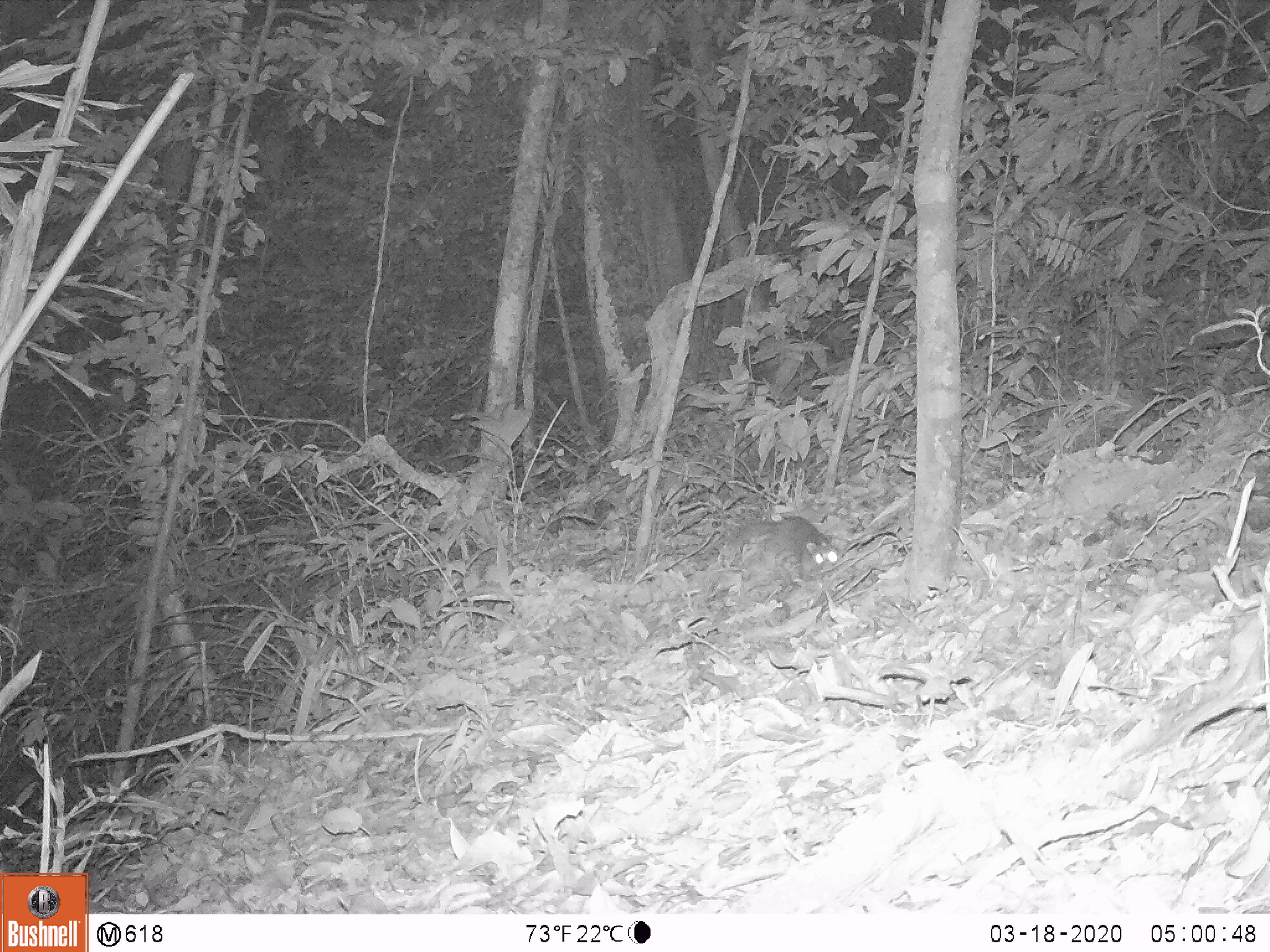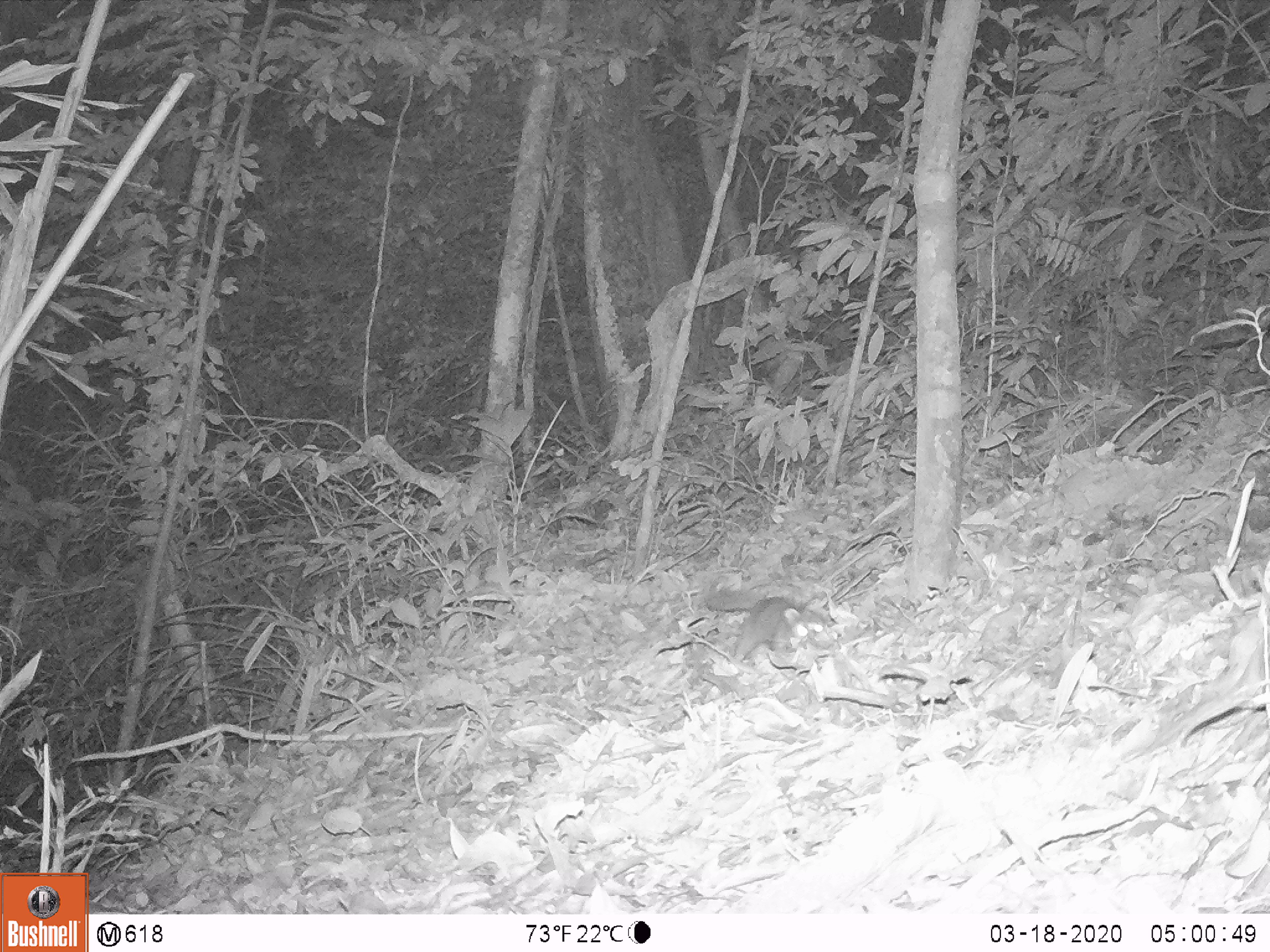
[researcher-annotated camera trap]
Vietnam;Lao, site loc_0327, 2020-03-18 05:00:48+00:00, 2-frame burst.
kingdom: Animalia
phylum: Chordata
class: Mammalia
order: Carnivora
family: Mustelidae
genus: Melogale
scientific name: Melogale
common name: ferret badger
Ferret badger (Melogale). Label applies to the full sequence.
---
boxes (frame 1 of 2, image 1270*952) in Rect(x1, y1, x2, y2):
ferret badger: Rect(724, 515, 840, 582)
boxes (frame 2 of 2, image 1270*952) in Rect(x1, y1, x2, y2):
ferret badger: Rect(701, 582, 836, 664)